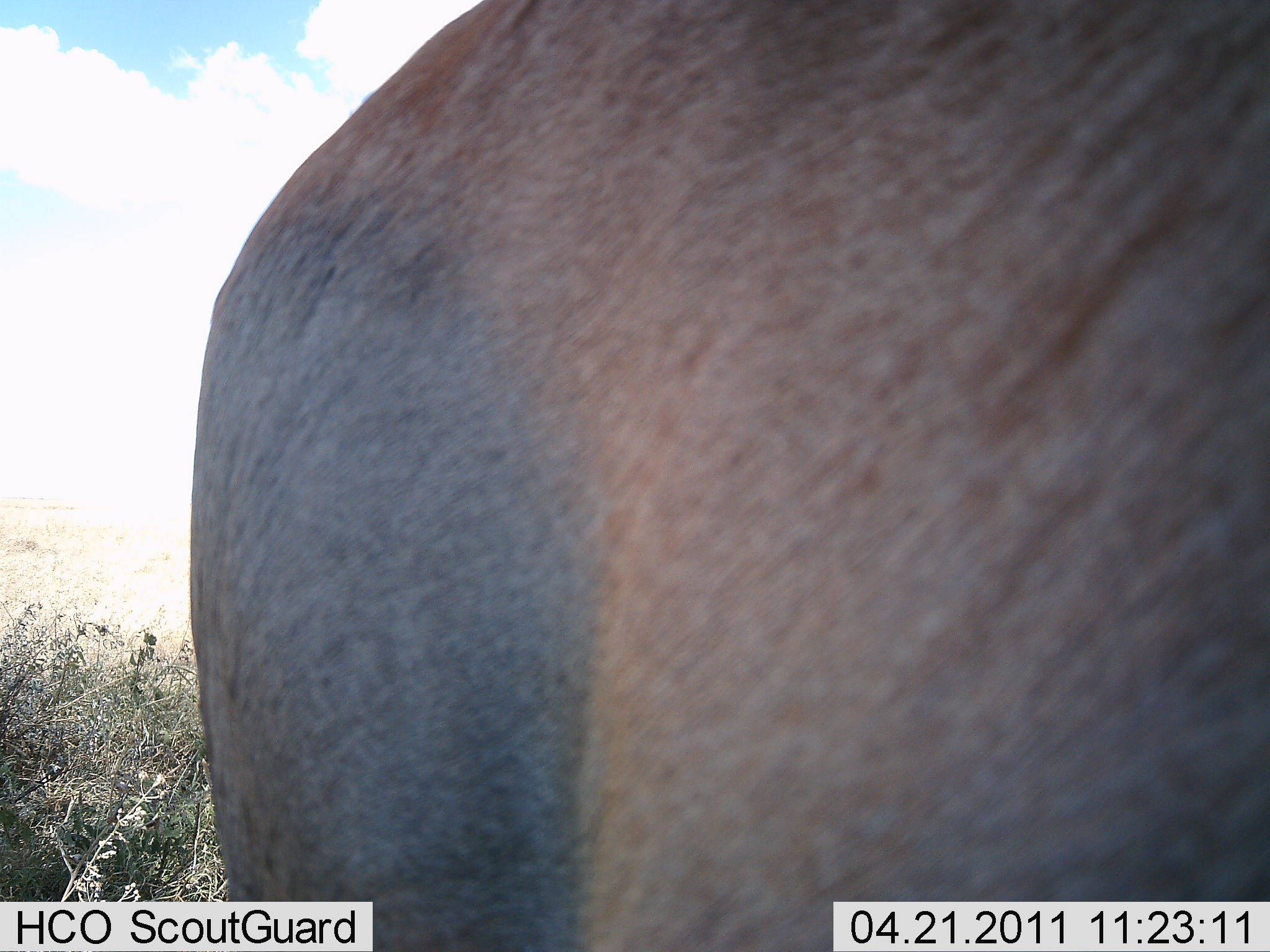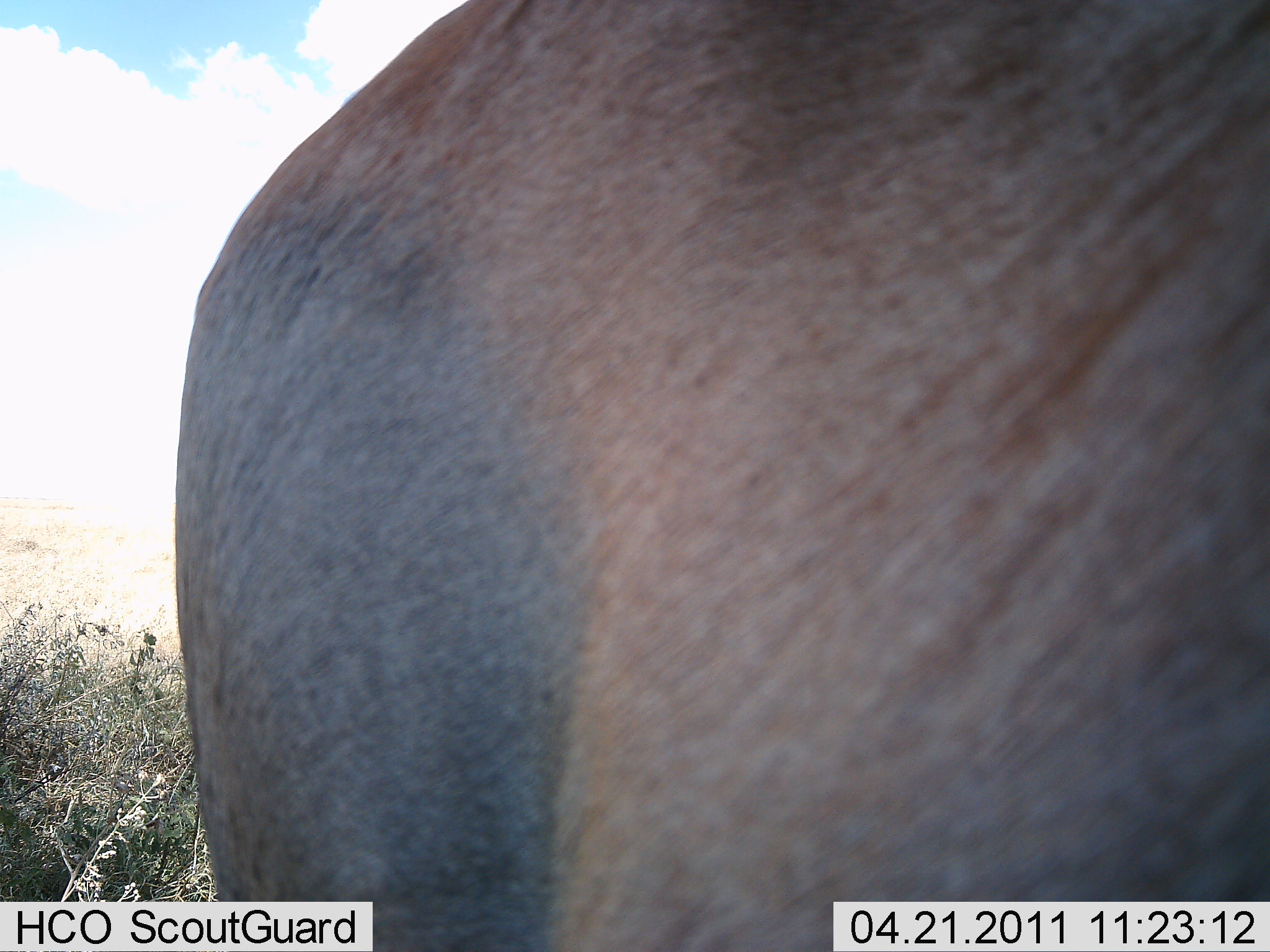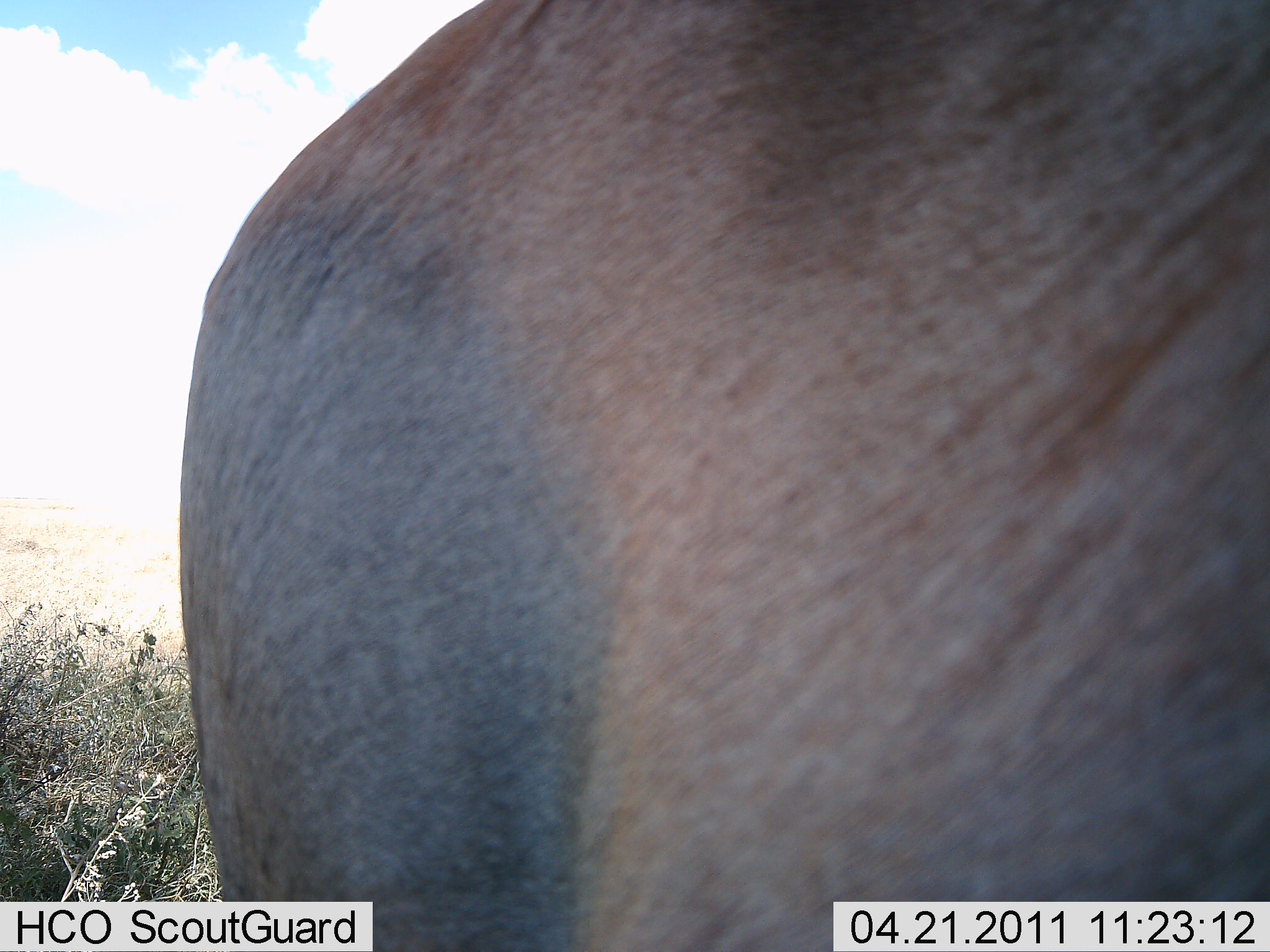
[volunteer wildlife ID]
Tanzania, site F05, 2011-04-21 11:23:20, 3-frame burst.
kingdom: Animalia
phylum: Chordata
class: Mammalia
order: Artiodactyla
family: Bovidae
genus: Damaliscus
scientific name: Damaliscus lunatus jimela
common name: topi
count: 1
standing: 100%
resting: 0%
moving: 0%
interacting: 0%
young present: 0%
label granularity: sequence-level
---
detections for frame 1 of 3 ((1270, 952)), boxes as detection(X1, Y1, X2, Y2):
animal: detection(186, 1, 1269, 952)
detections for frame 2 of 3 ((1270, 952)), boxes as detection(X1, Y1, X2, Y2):
animal: detection(174, 0, 1269, 951)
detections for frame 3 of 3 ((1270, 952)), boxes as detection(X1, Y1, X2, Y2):
animal: detection(179, 1, 1270, 951)